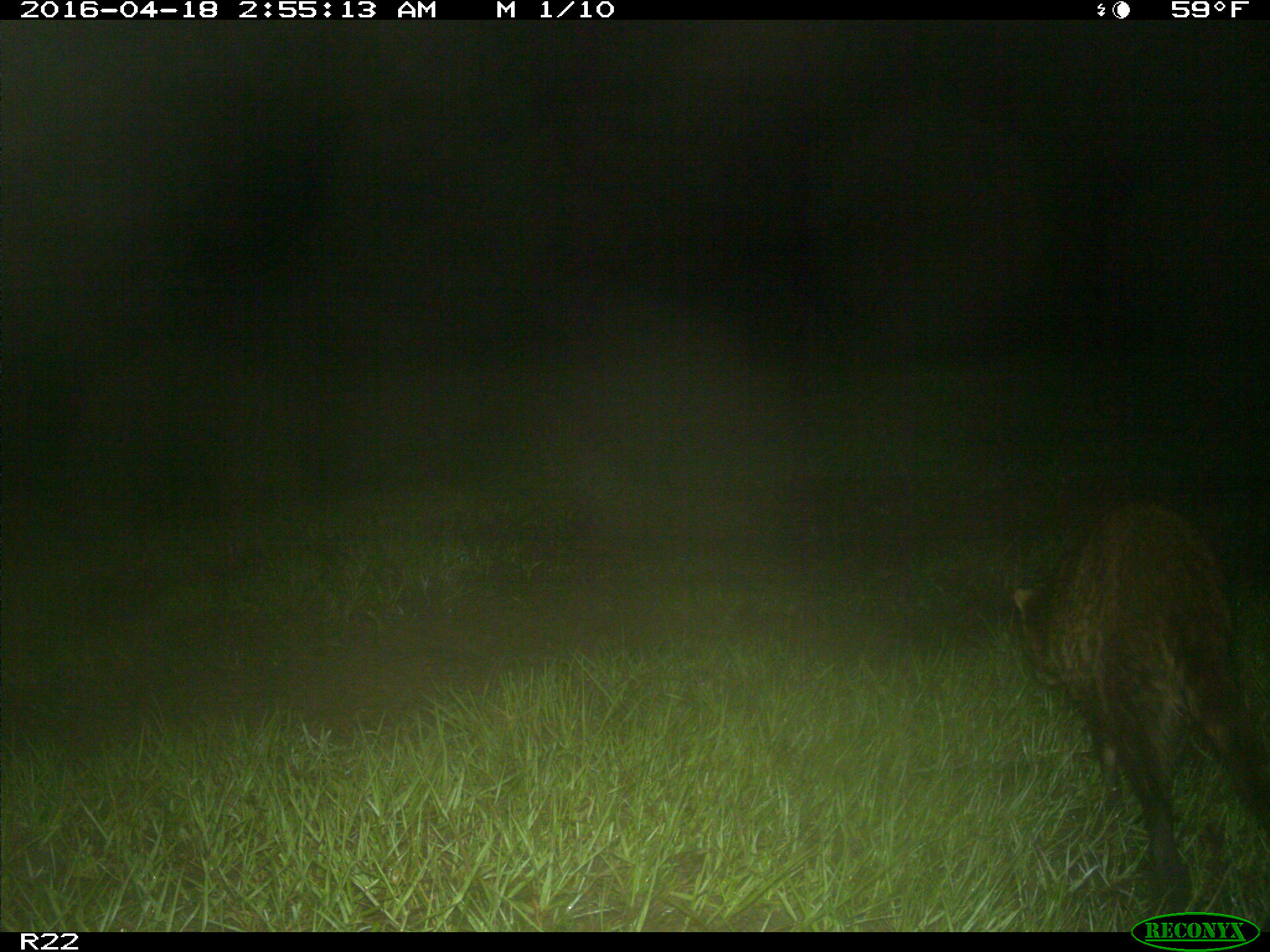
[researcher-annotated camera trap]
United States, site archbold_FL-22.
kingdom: Animalia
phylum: Chordata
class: Mammalia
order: Carnivora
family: Procyonidae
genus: Procyon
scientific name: Procyon lotor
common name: common raccoon